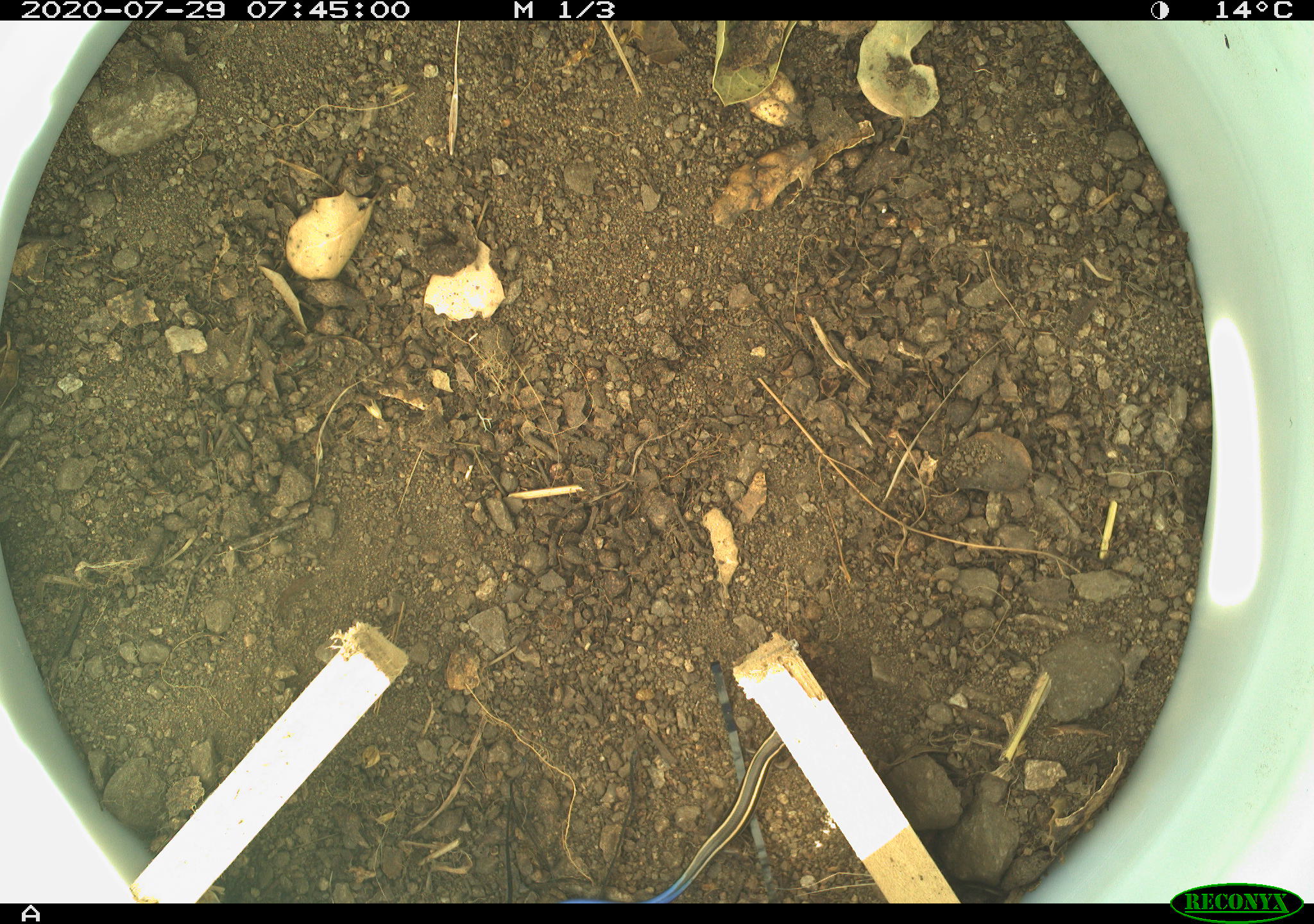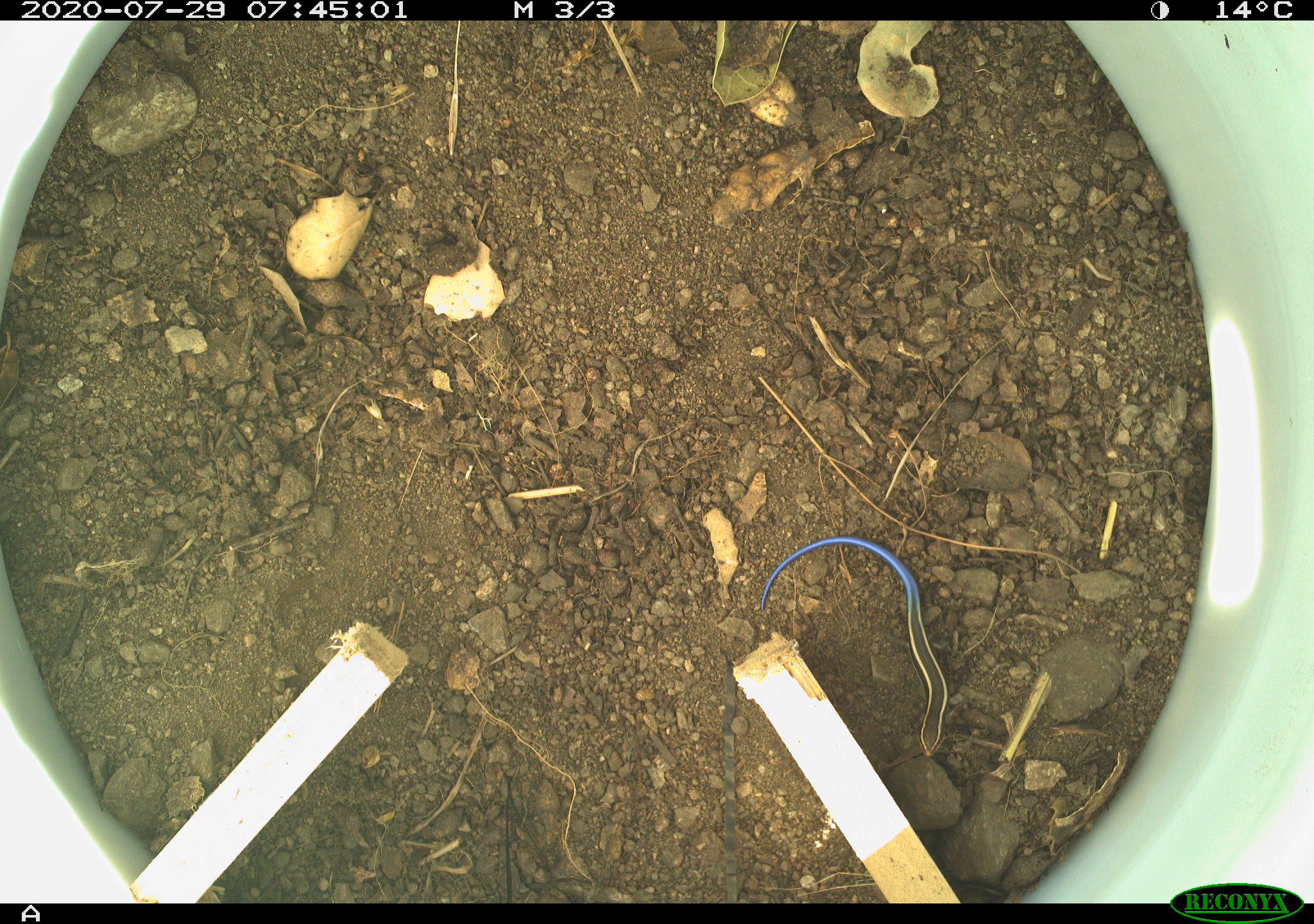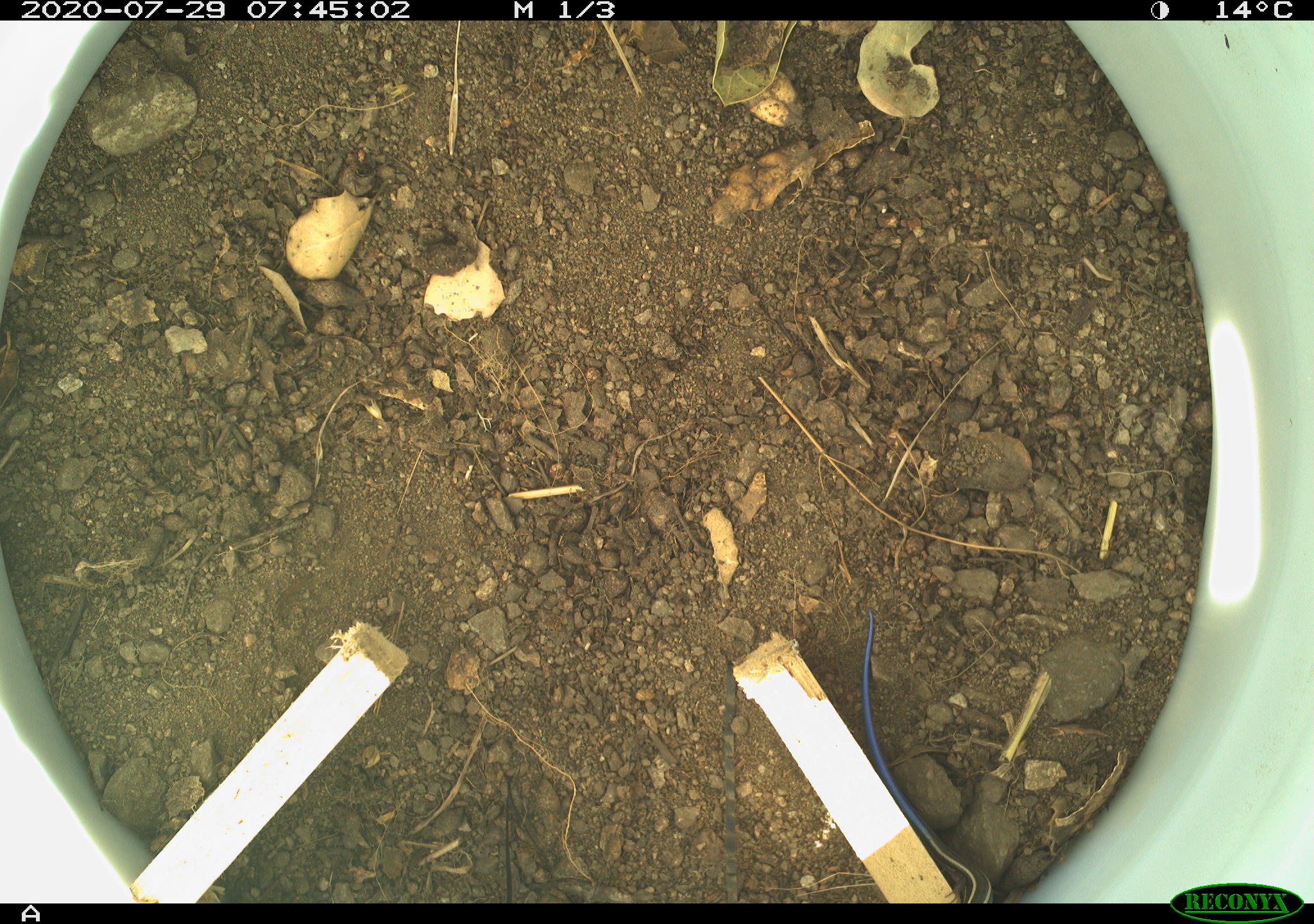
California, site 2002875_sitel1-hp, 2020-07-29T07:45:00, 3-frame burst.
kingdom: Animalia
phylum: Chordata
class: Reptilia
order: Squamata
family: Scincidae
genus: Plestiodon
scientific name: Plestiodon skiltonianus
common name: western skink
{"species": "western skink (Plestiodon skiltonianus)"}